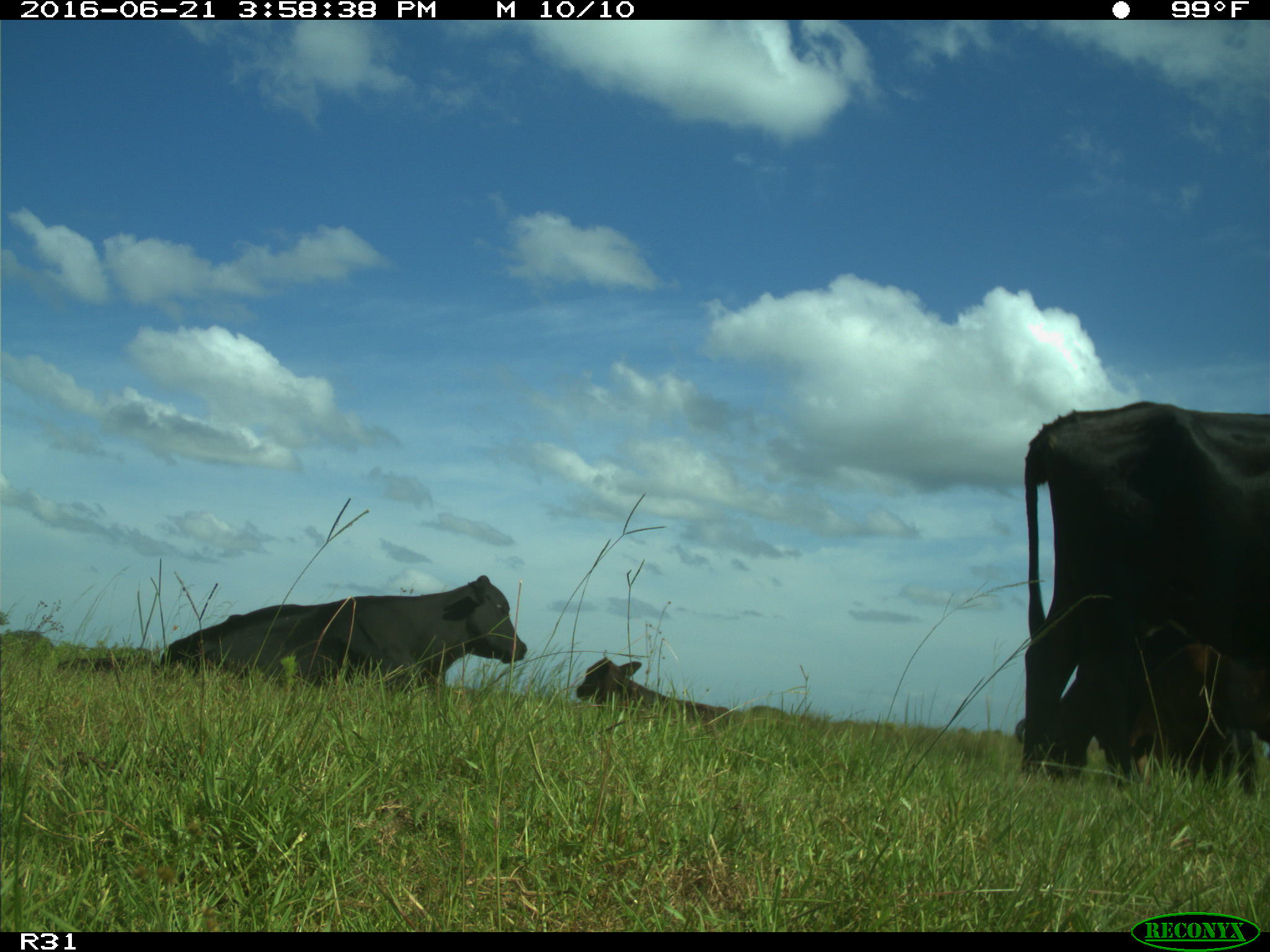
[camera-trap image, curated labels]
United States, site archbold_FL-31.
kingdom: Animalia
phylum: Chordata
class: Mammalia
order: Artiodactyla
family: Bovidae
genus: Bos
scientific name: Bos taurus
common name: domestic cow